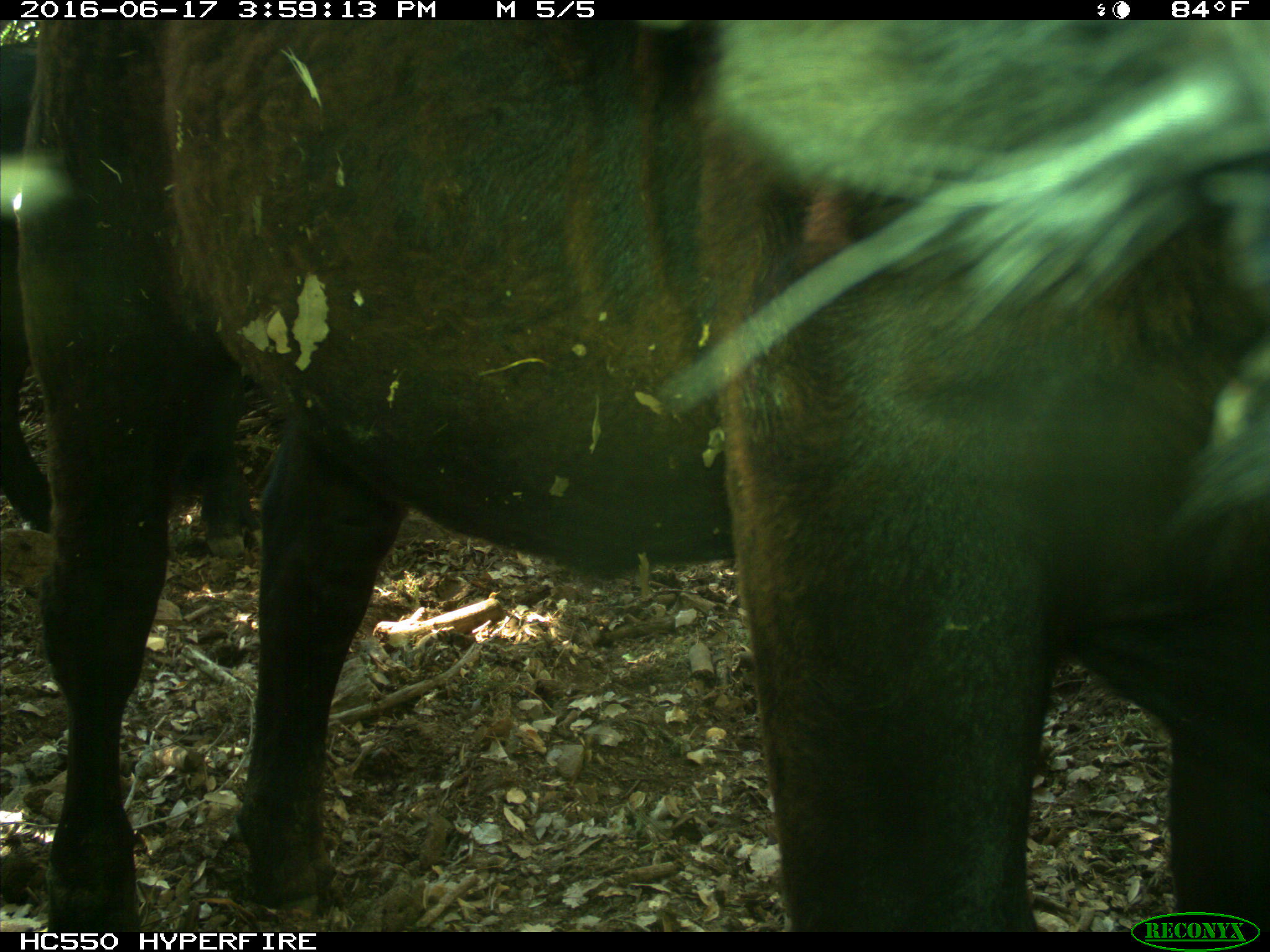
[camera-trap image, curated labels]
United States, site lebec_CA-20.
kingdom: Animalia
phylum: Chordata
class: Mammalia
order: Artiodactyla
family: Bovidae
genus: Bos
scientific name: Bos taurus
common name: domestic cow